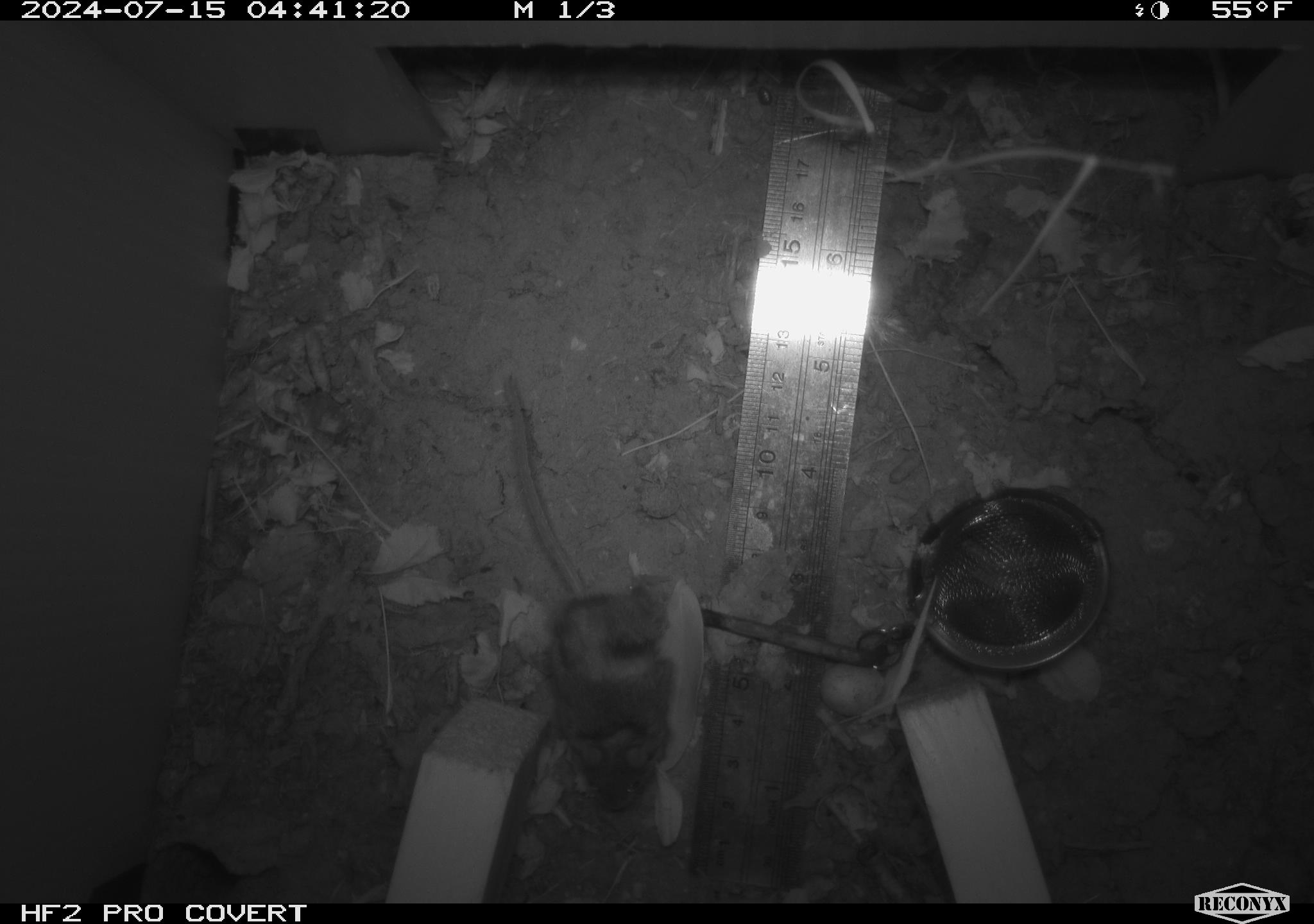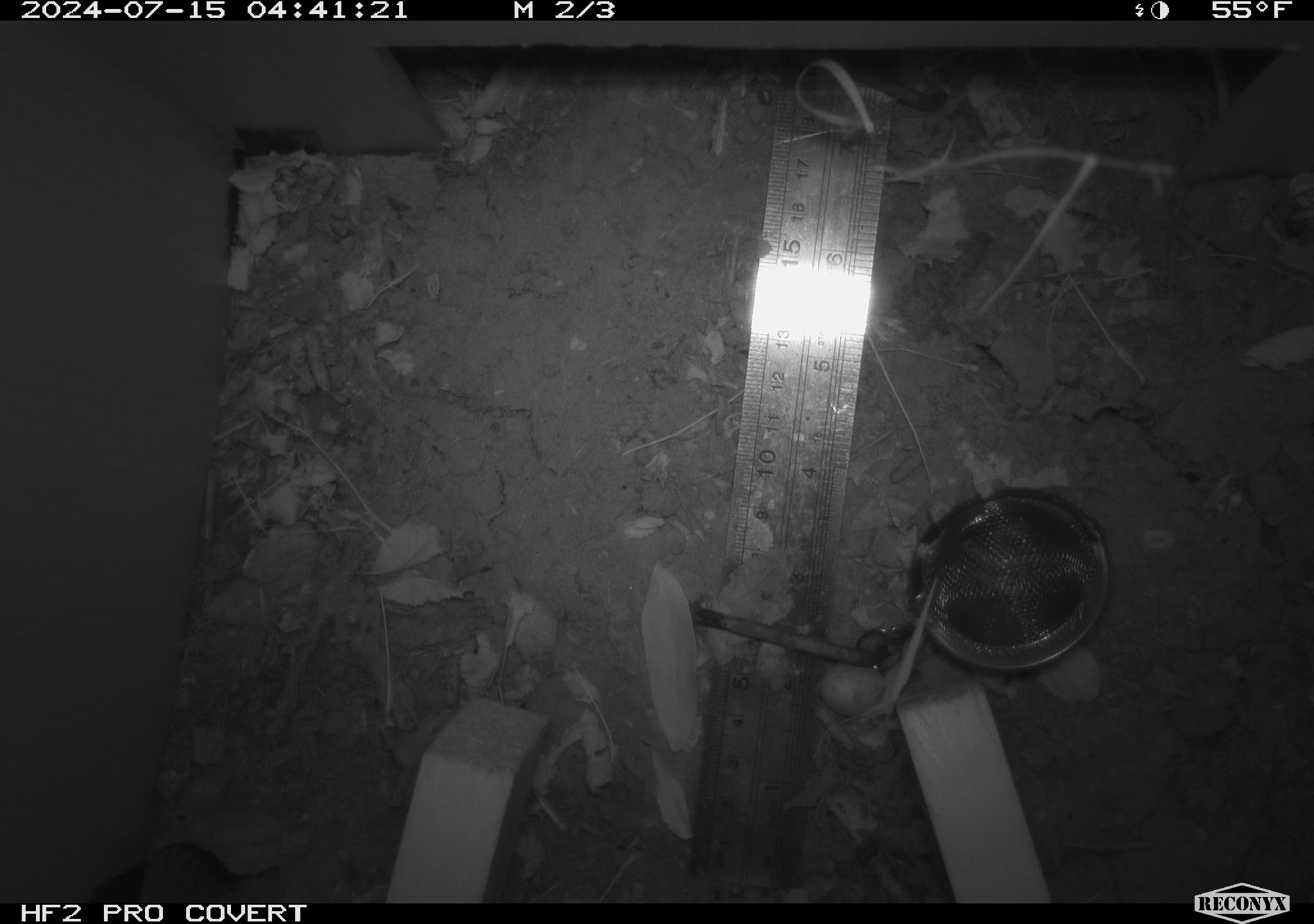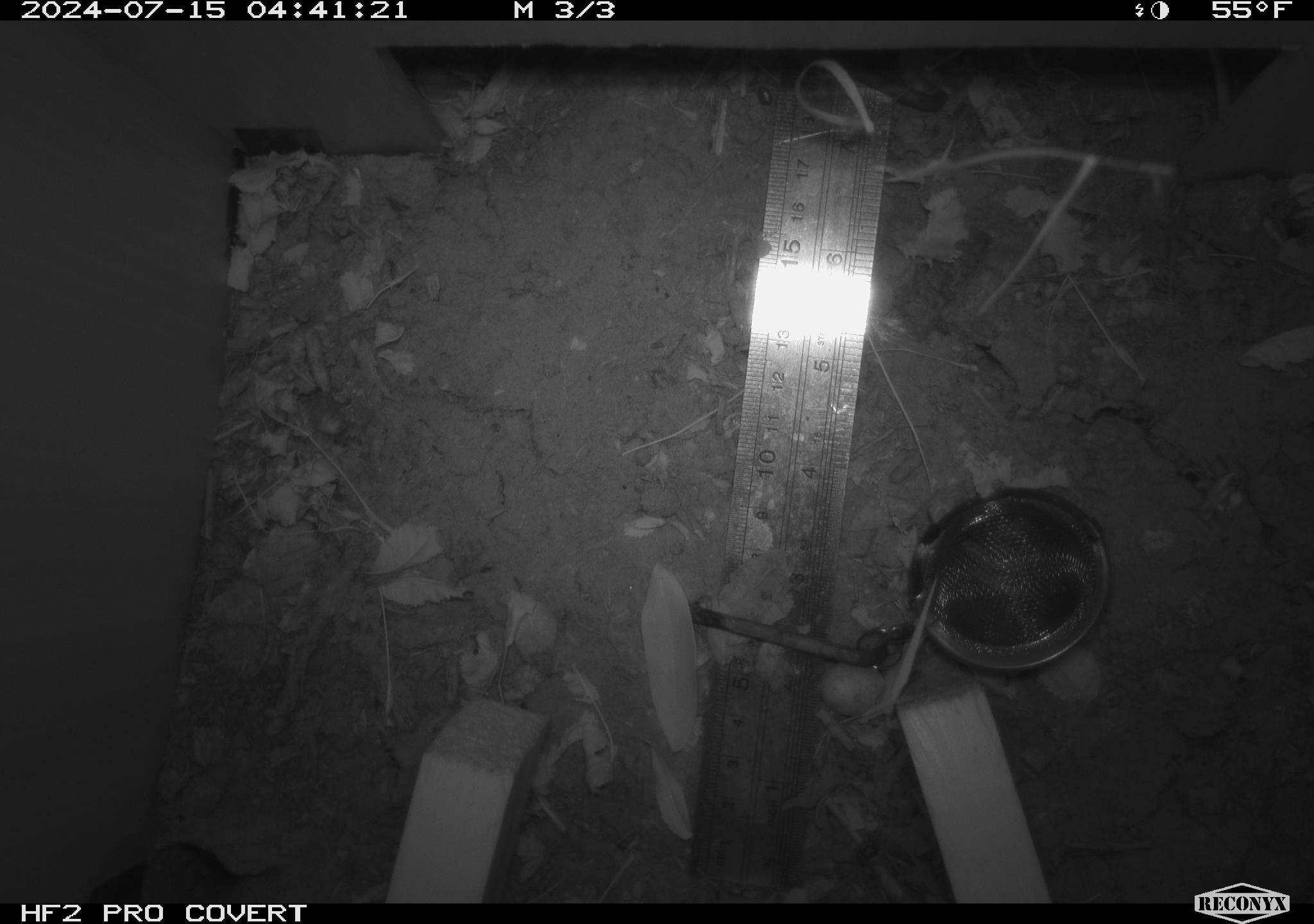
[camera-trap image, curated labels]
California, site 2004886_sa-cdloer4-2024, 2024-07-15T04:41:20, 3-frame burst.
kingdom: Animalia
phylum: Chordata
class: Mammalia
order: Rodentia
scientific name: Rodentia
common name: rodent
Rodent (Rodentia).